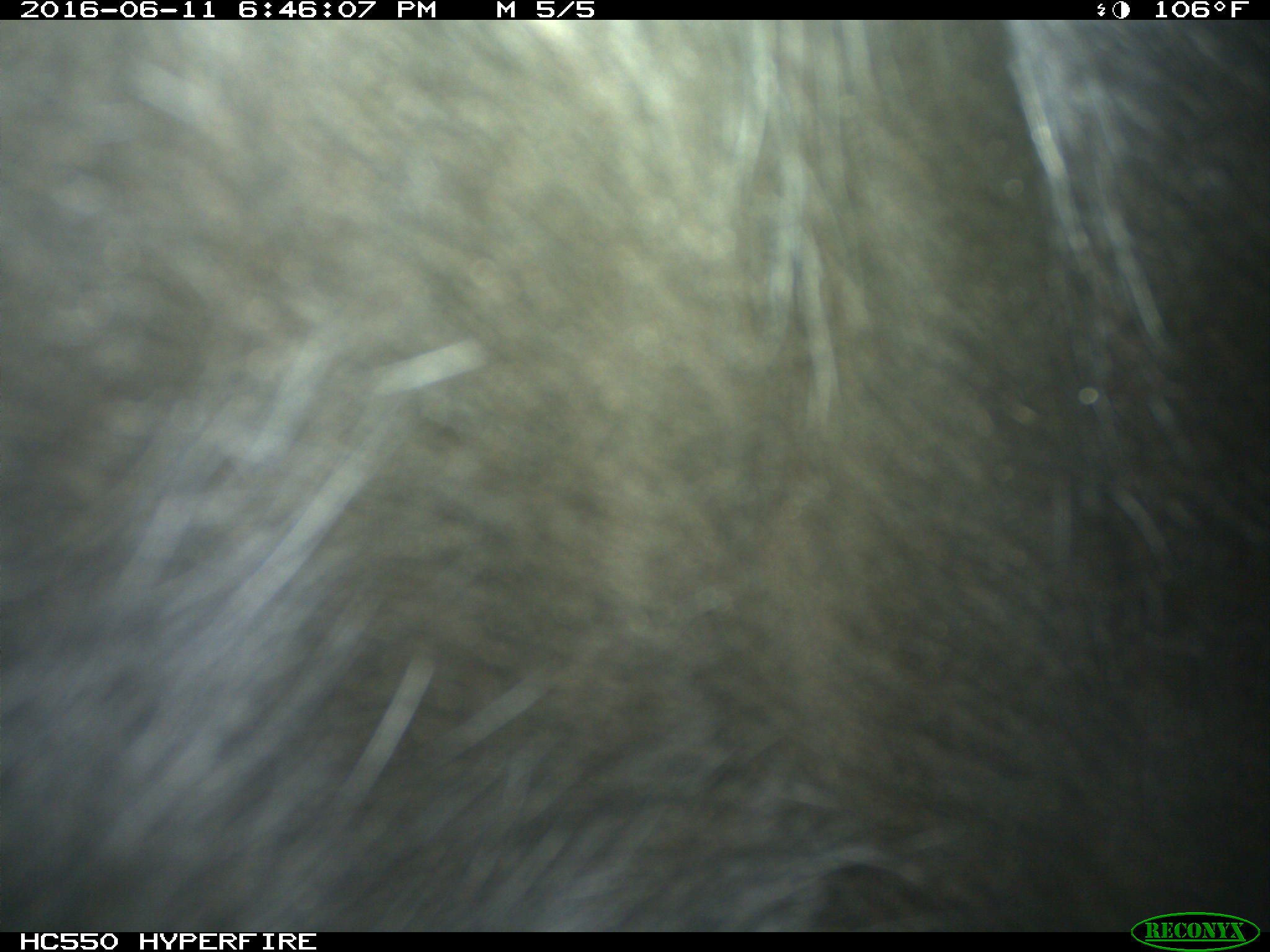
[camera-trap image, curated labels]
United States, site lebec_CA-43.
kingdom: Animalia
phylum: Chordata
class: Mammalia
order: Artiodactyla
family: Bovidae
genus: Bos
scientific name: Bos taurus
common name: domestic cow